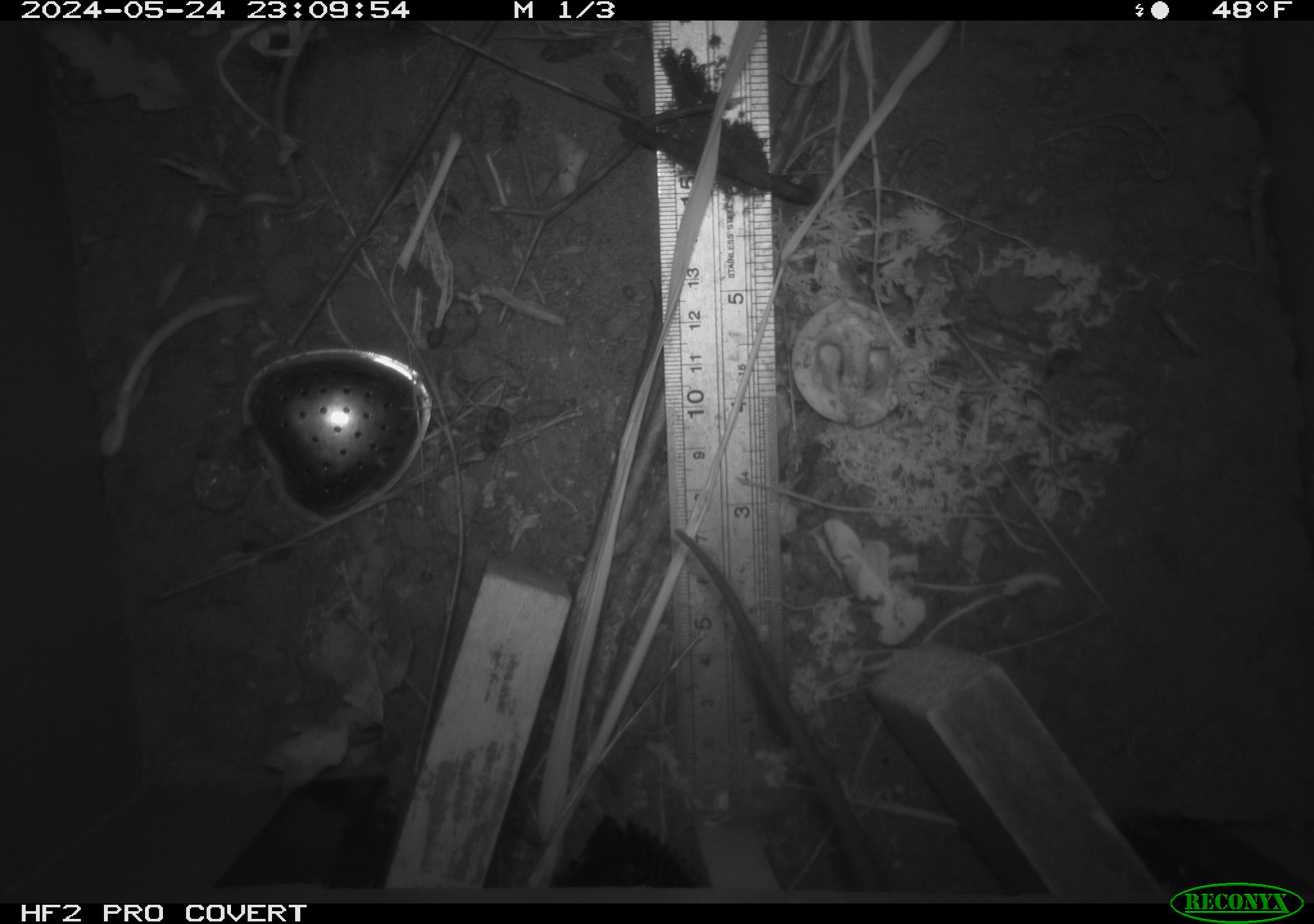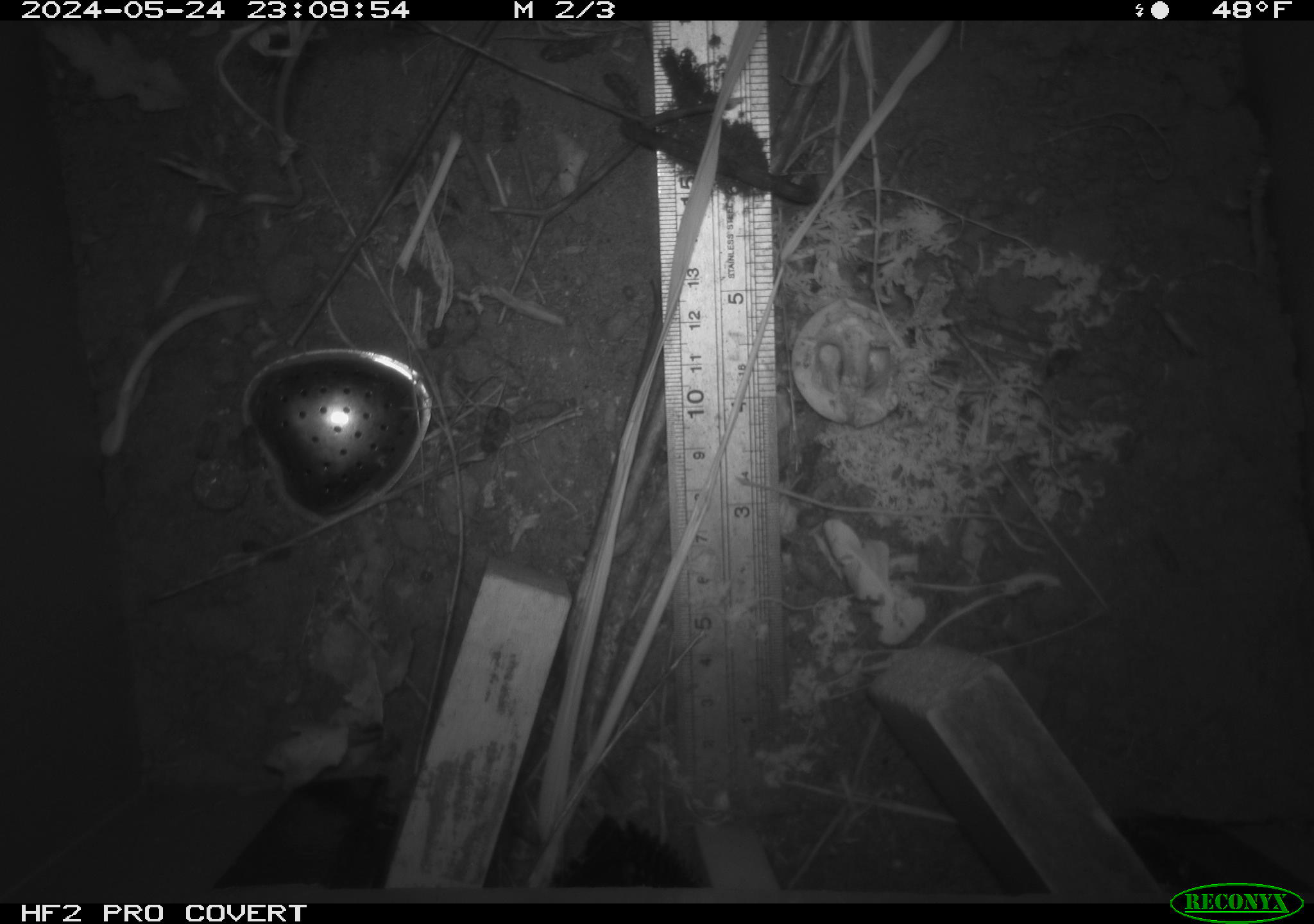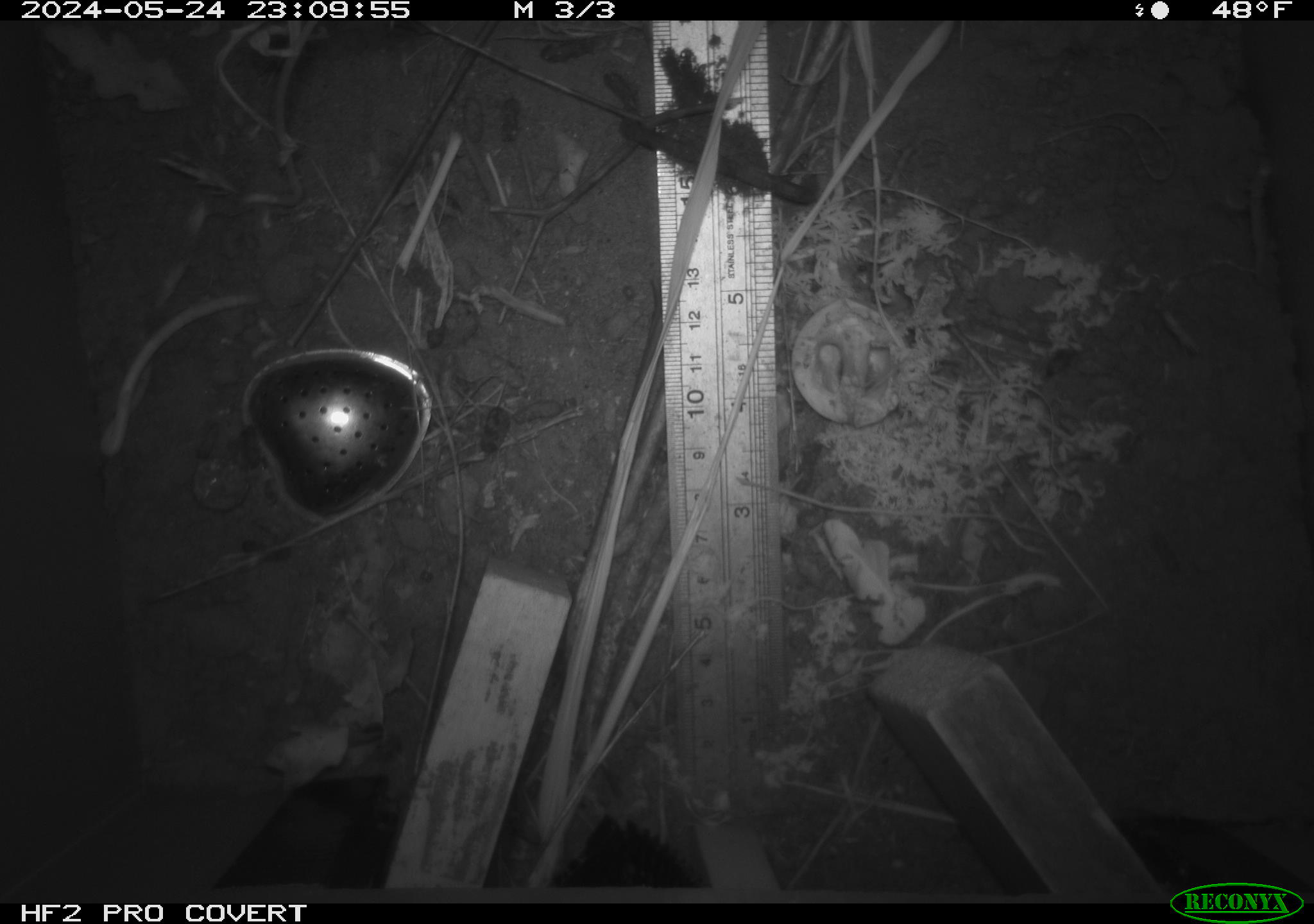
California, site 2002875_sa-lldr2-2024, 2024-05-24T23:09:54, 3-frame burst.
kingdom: Animalia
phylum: Chordata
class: Mammalia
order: Rodentia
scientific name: Rodentia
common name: rodent